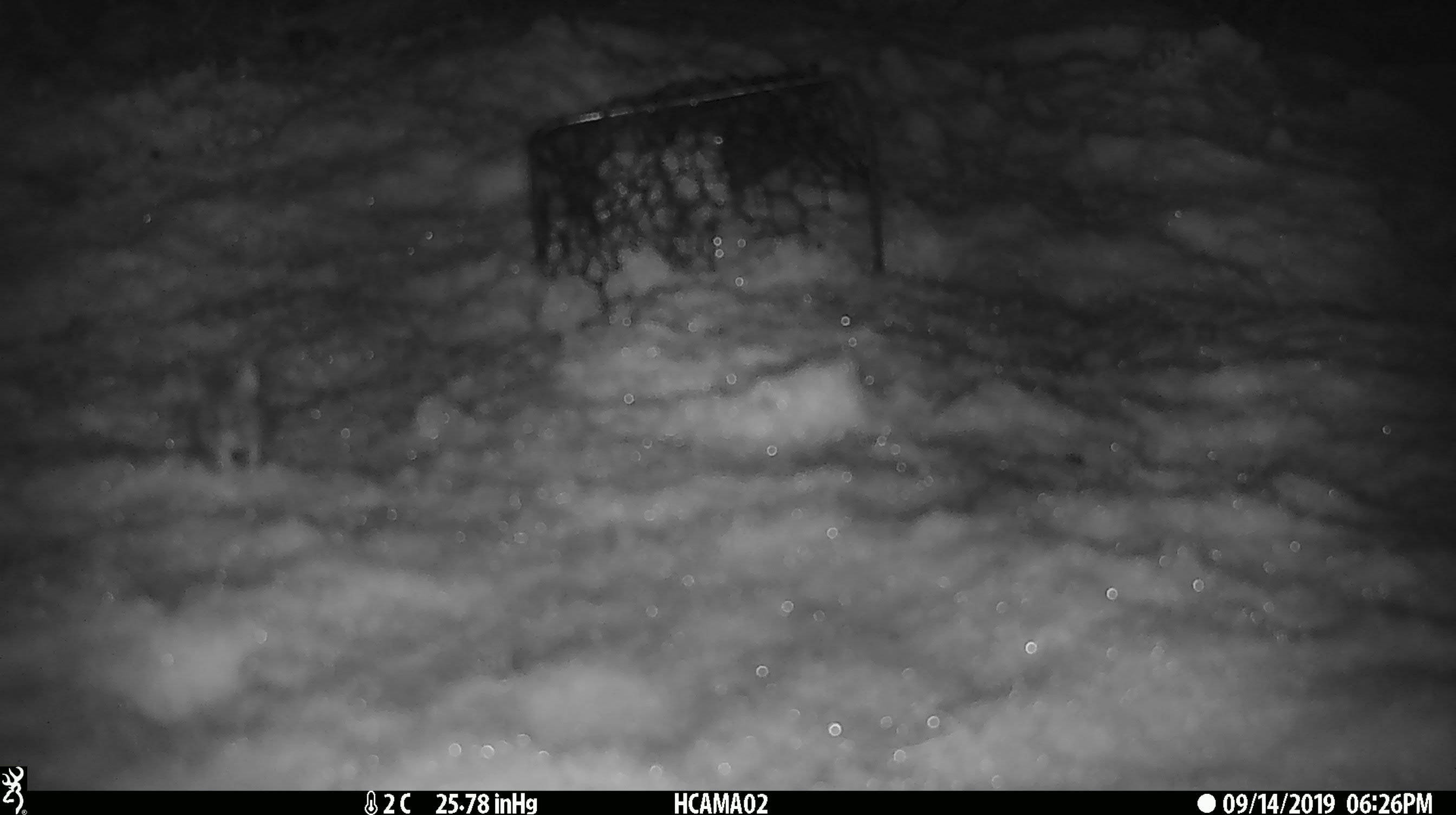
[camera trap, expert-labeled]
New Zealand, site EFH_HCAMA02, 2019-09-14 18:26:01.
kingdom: Animalia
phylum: Chordata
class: Mammalia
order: Rodentia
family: Muridae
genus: Mus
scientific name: Mus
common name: mouse